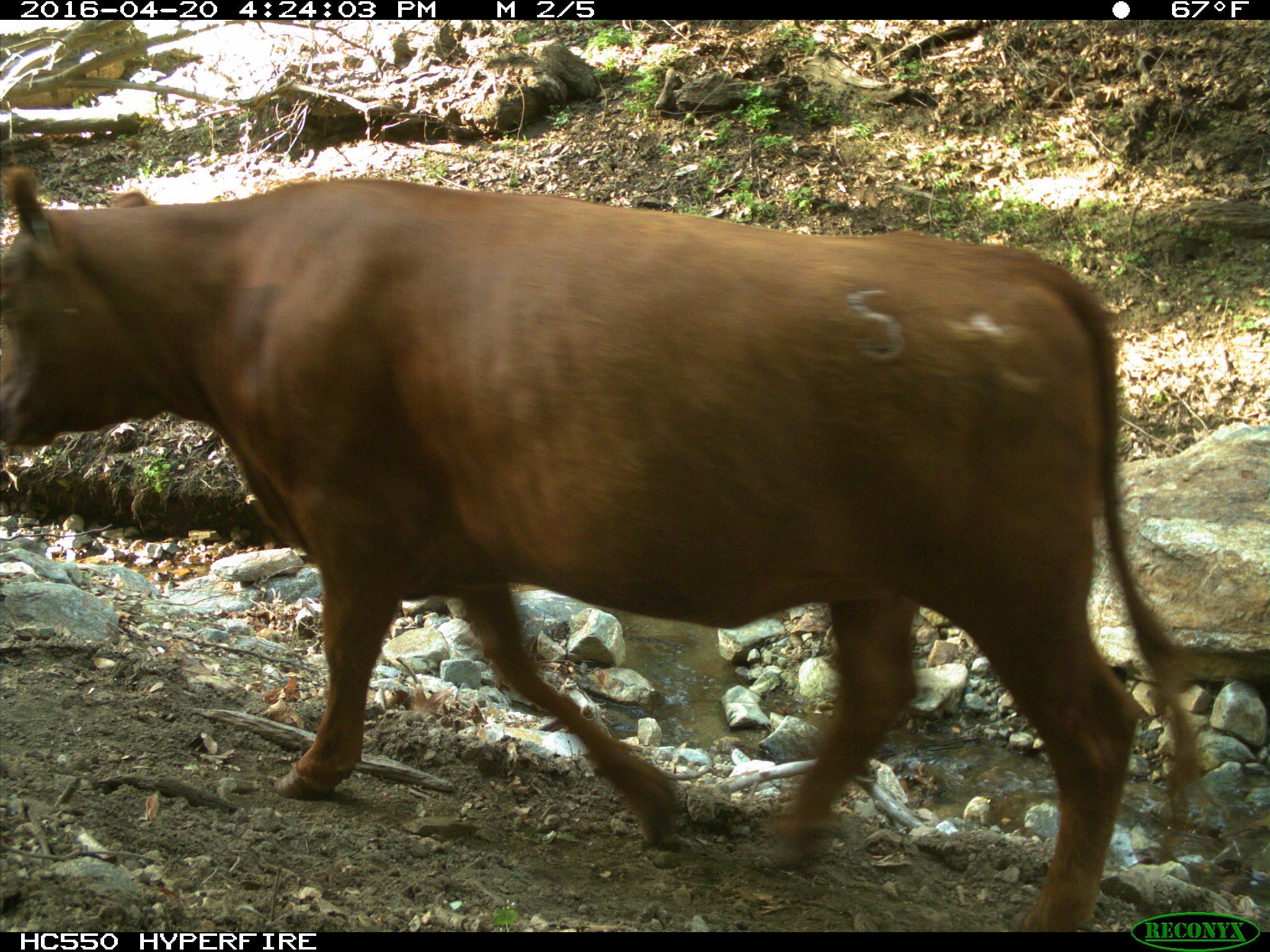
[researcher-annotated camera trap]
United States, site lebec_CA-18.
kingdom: Animalia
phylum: Chordata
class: Mammalia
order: Artiodactyla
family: Bovidae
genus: Bos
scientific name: Bos taurus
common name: domestic cow